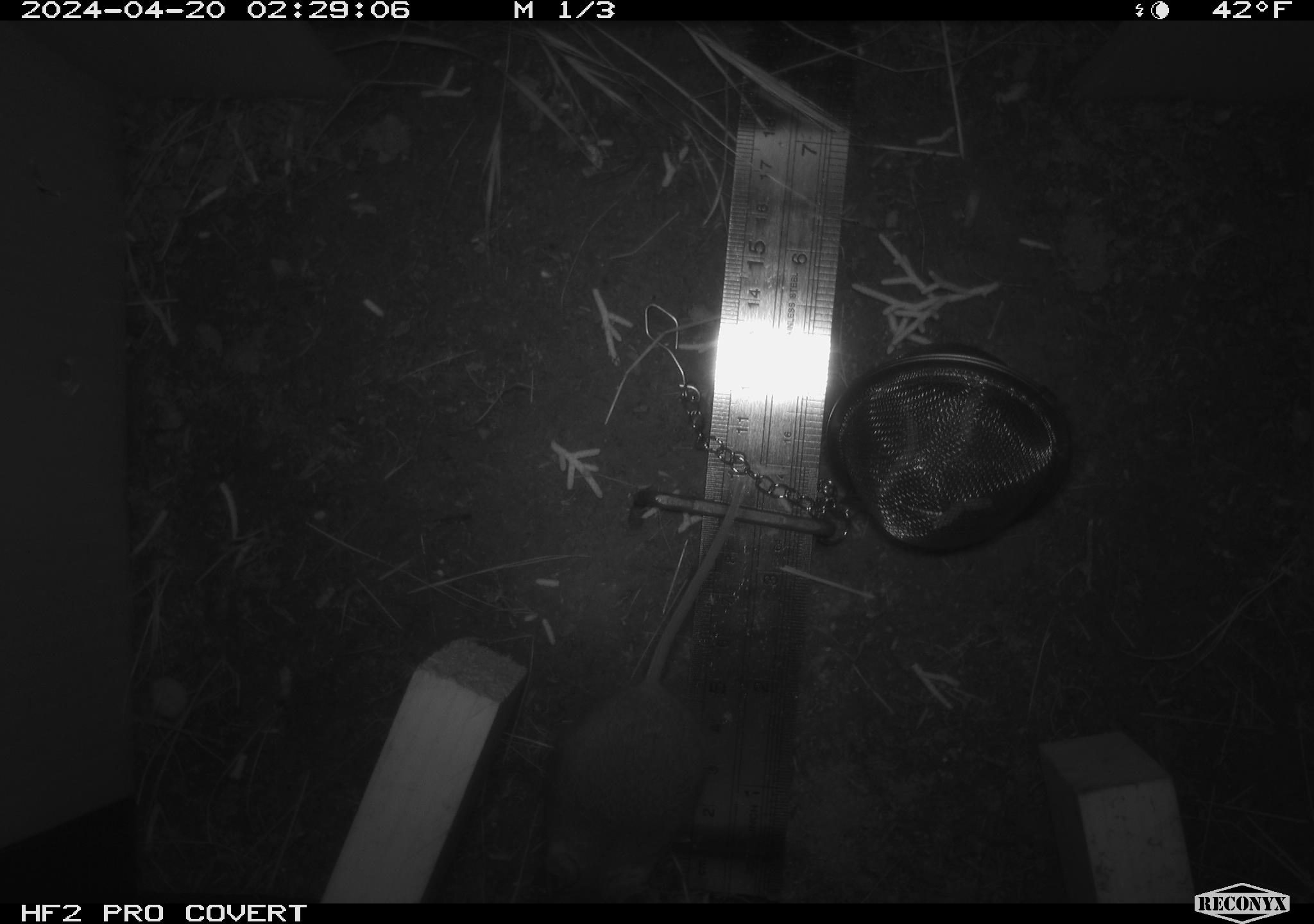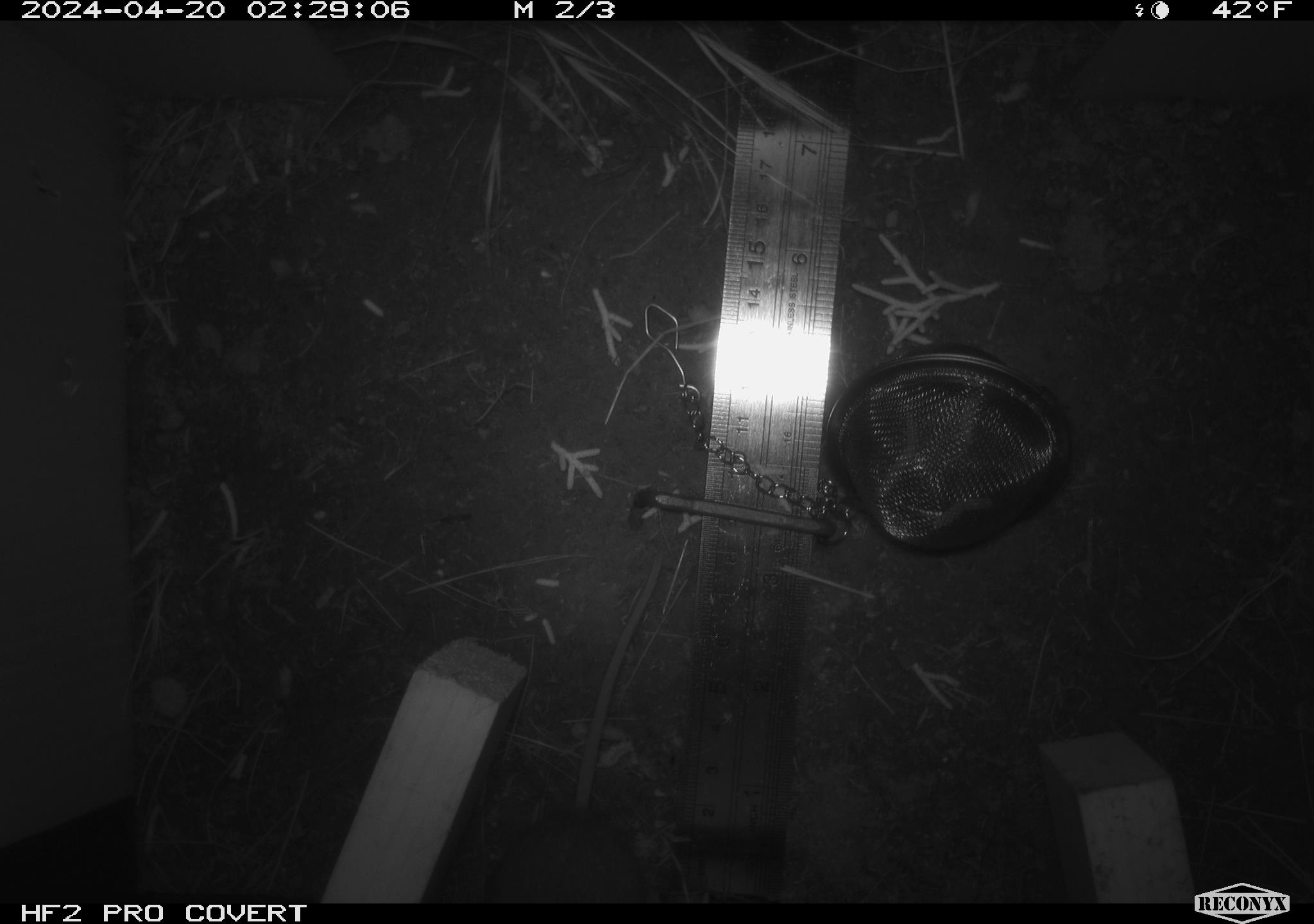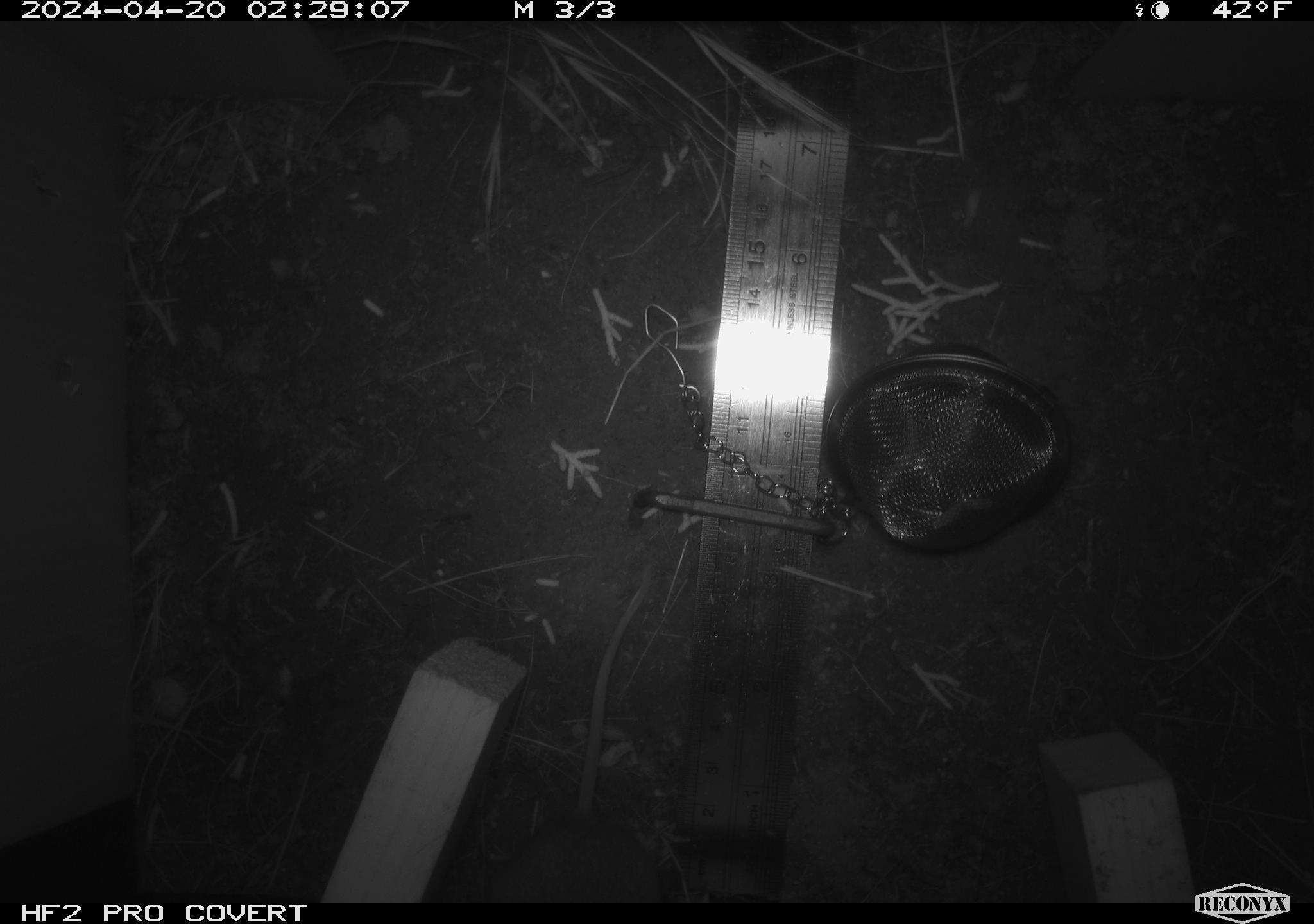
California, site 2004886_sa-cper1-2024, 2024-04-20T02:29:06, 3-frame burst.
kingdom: Animalia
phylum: Chordata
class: Mammalia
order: Rodentia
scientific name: Rodentia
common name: rodent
Rodent (Rodentia).